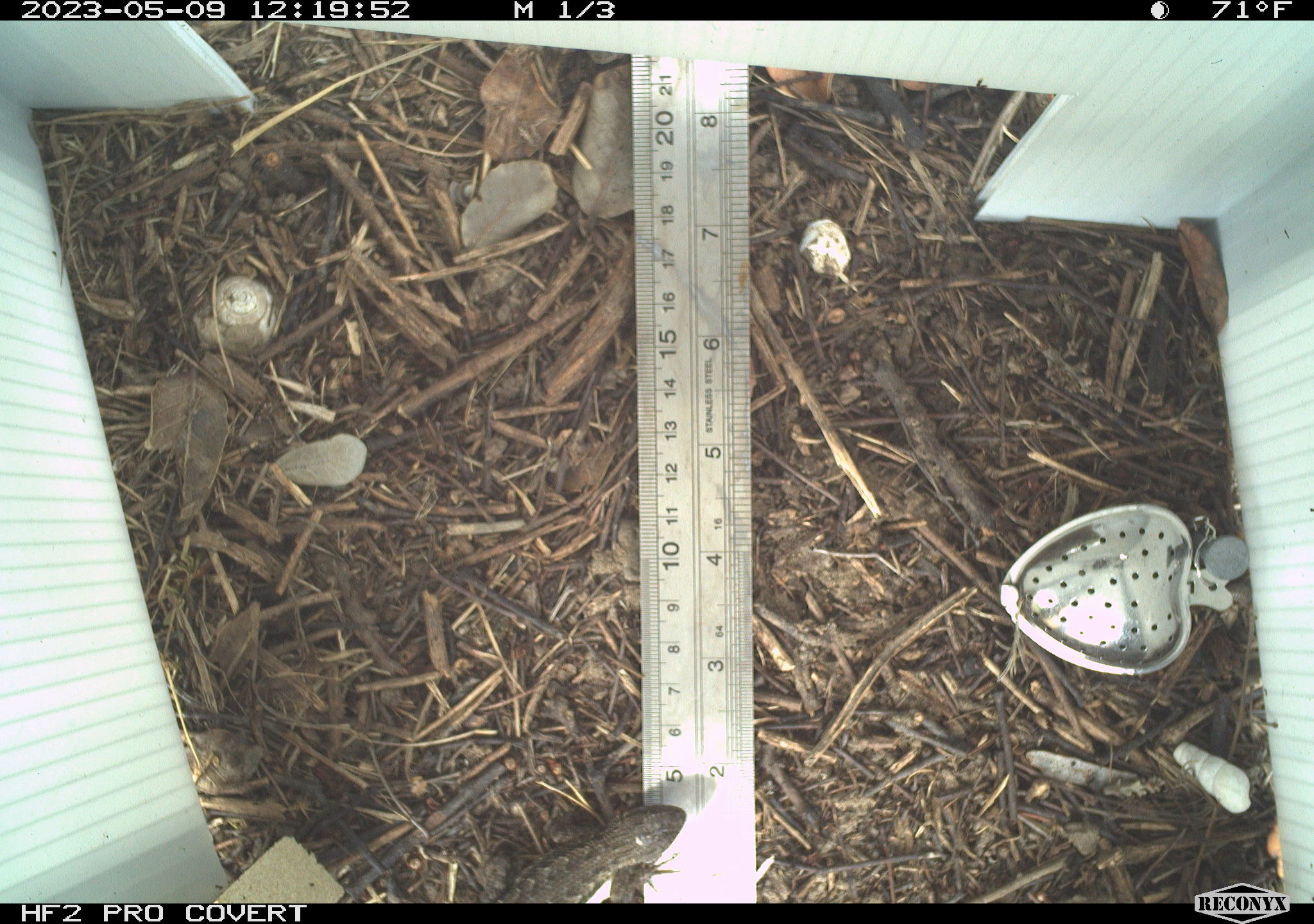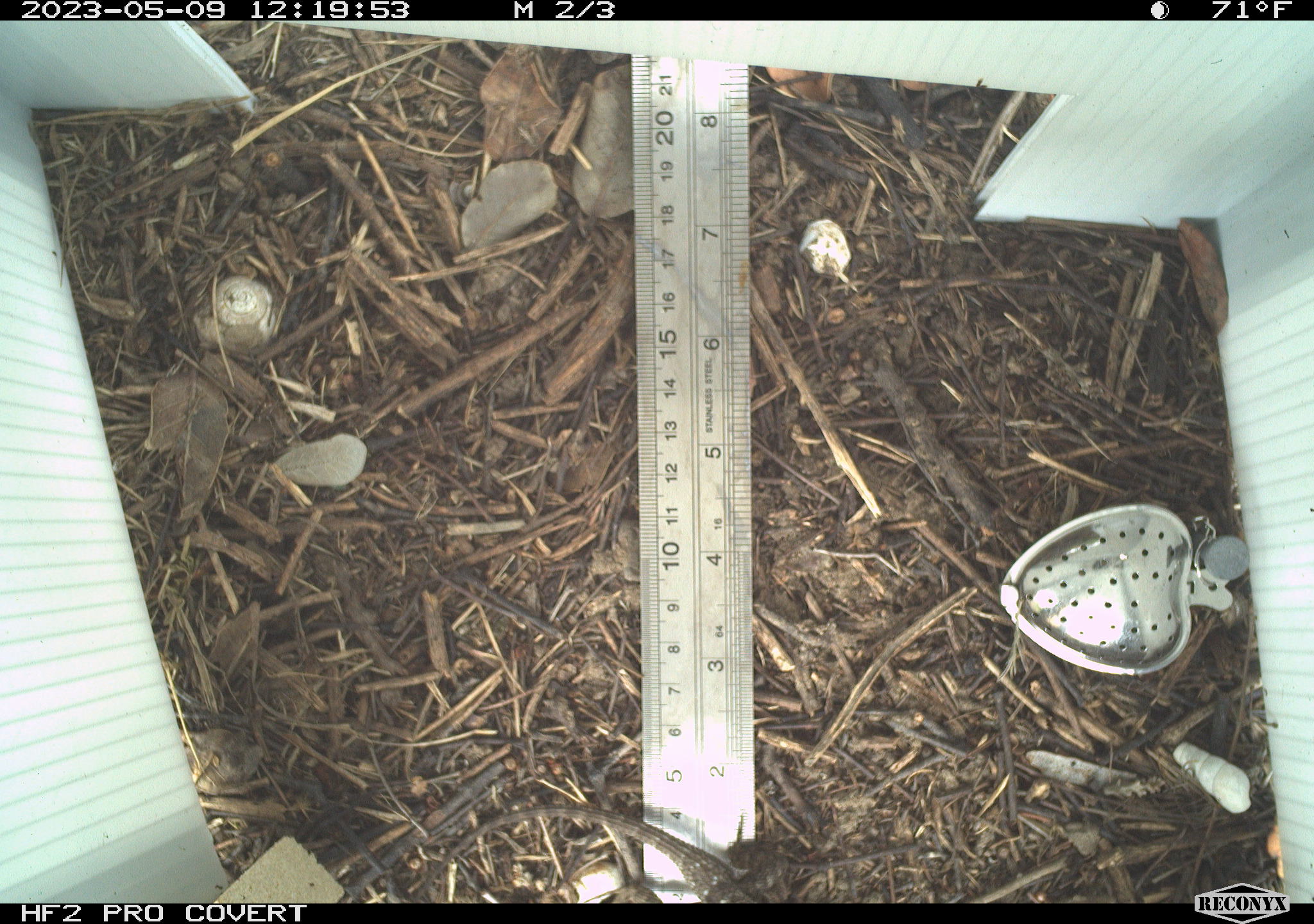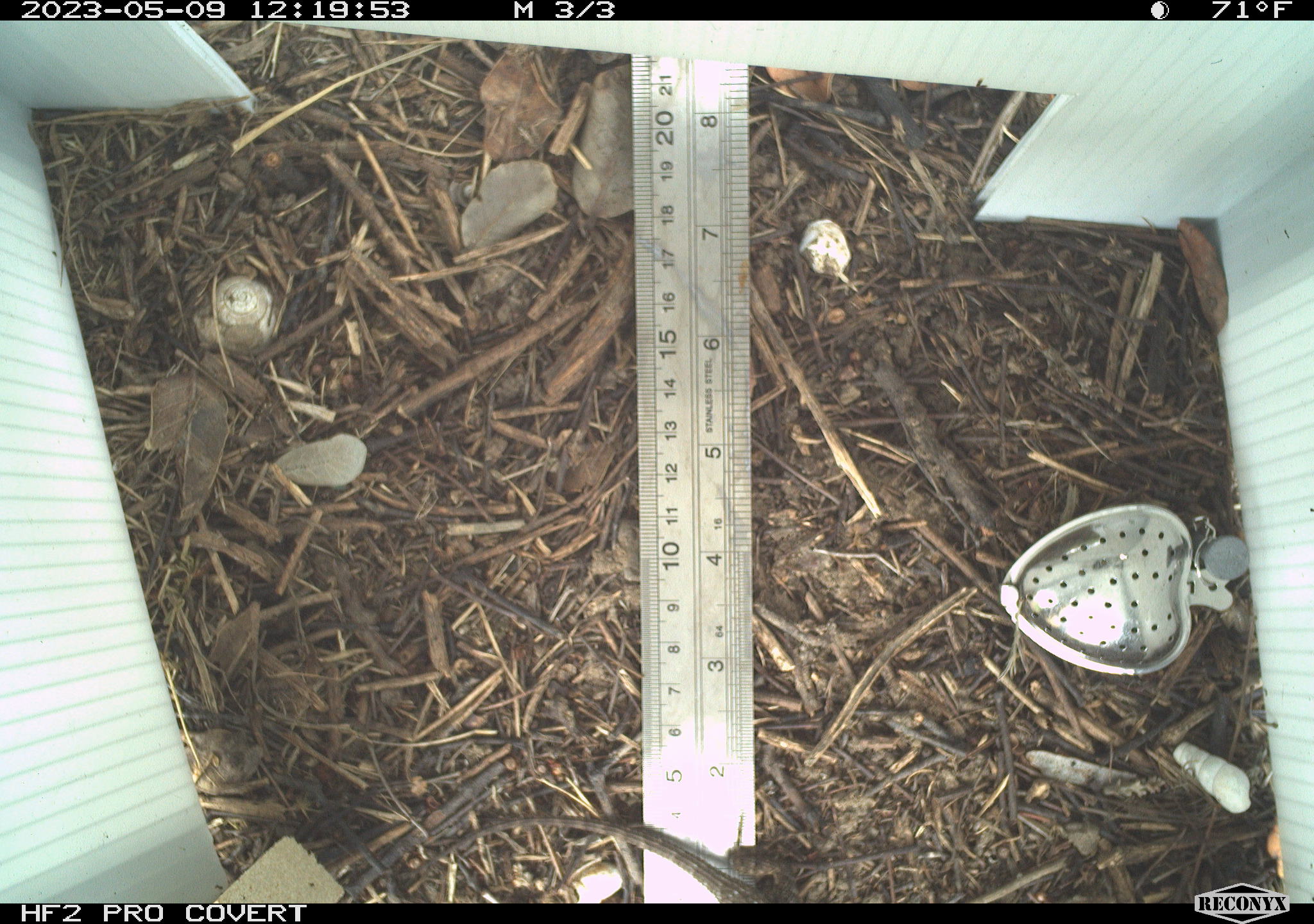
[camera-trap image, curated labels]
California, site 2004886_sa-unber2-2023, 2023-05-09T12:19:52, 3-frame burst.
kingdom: Animalia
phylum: Chordata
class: Reptilia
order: Squamata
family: Phrynosomatidae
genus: Sceloporus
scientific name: Sceloporus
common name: spiny lizards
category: sceloporus species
Sceloporus species (spiny lizards) (Sceloporus).